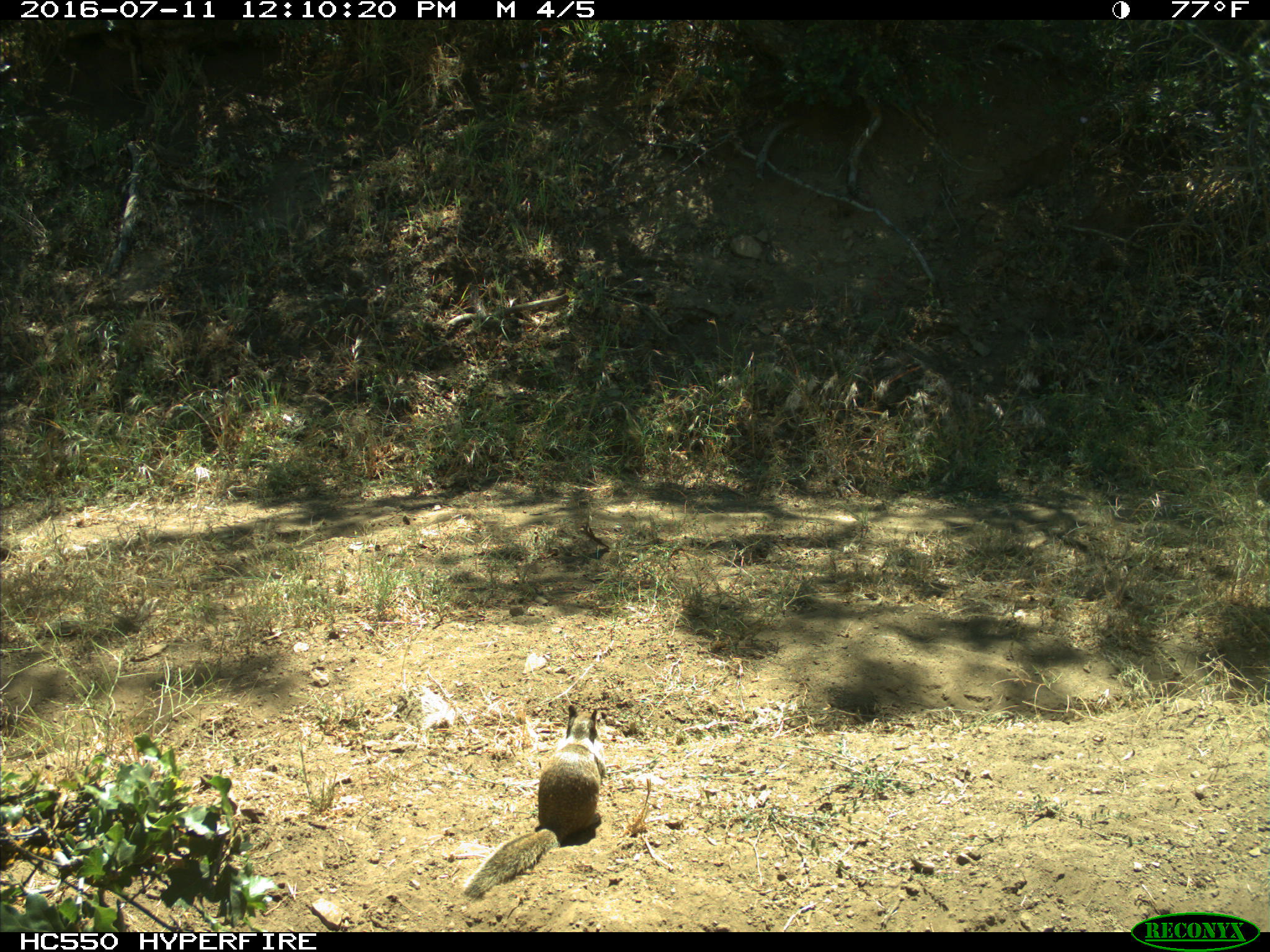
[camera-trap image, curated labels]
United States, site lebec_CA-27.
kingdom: Animalia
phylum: Chordata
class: Mammalia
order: Rodentia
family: Sciuridae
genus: Otospermophilus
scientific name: Otospermophilus beecheyi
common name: california ground squirrel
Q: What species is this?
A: Otospermophilus beecheyi (california ground squirrel).